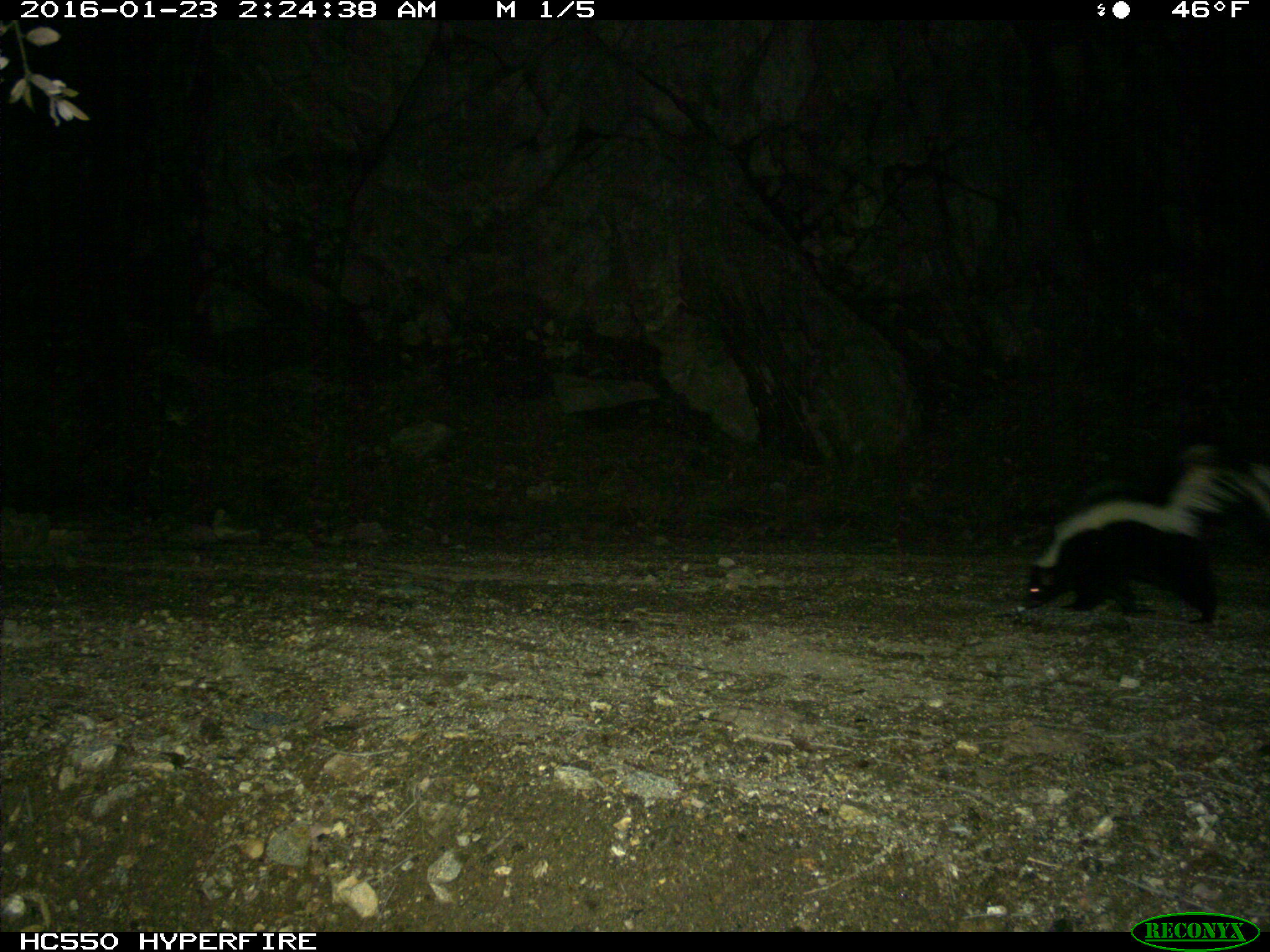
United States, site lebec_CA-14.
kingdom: Animalia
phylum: Chordata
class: Mammalia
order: Carnivora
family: Mephitidae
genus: Mephitis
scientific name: Mephitis mephitis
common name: striped skunk